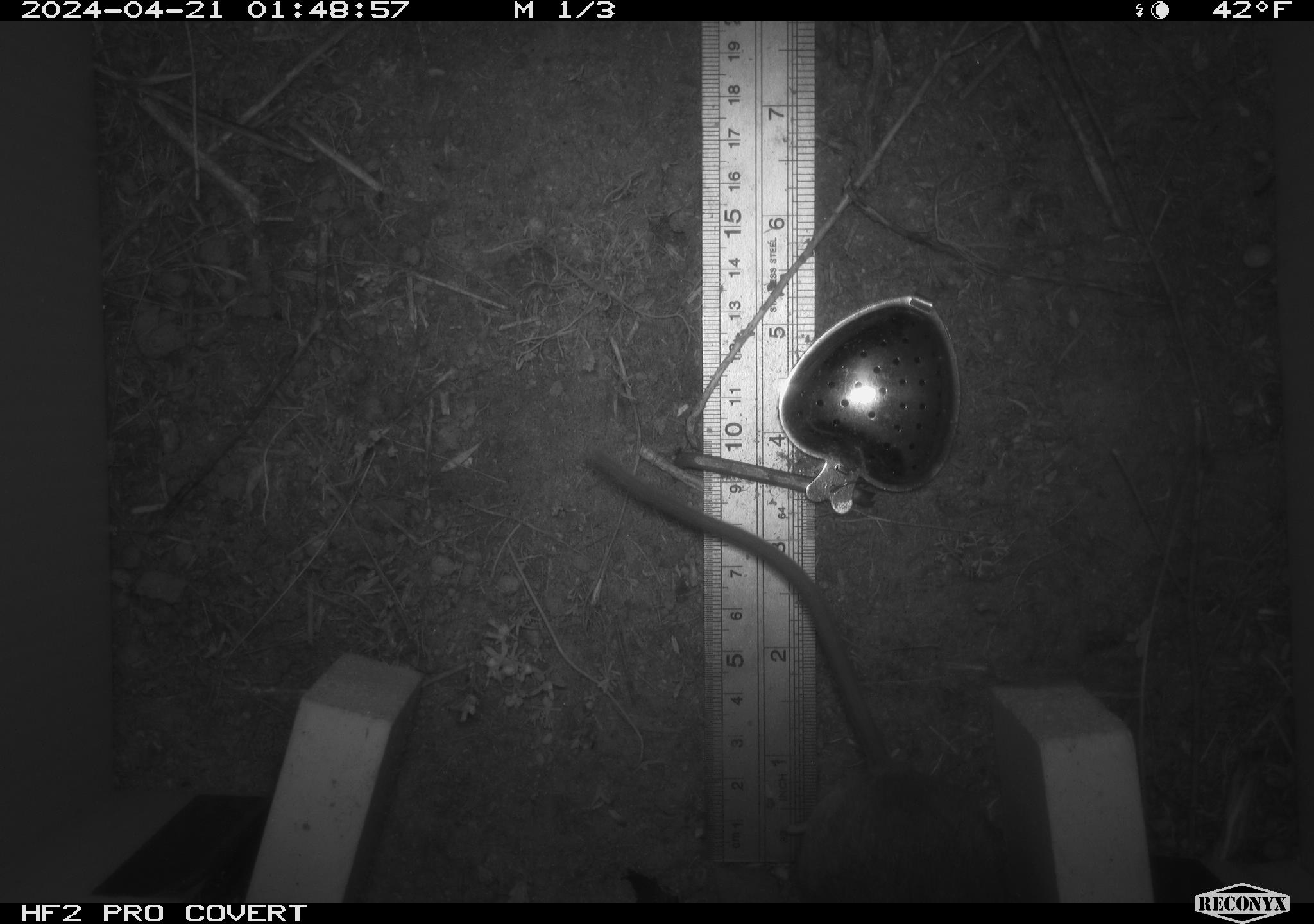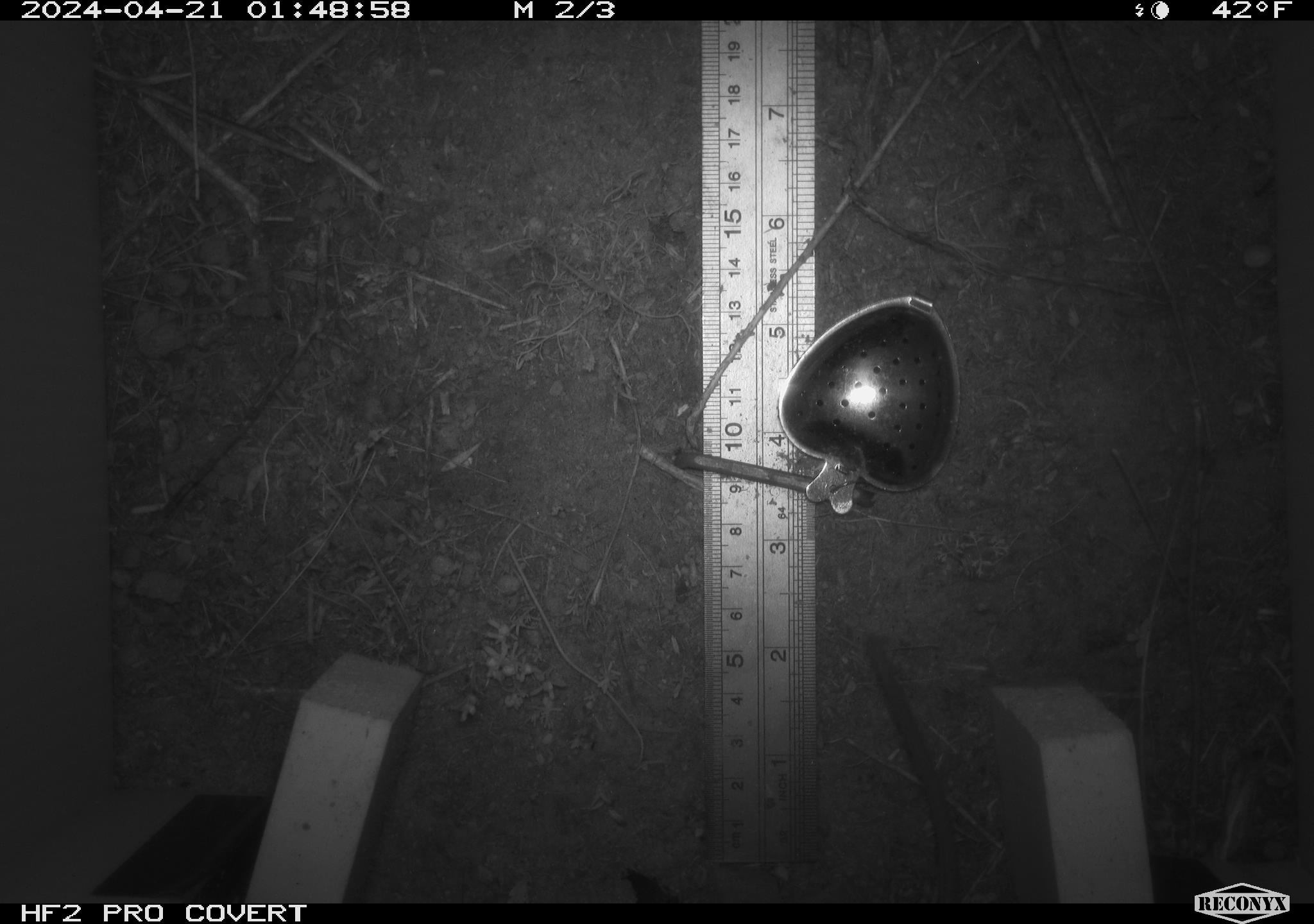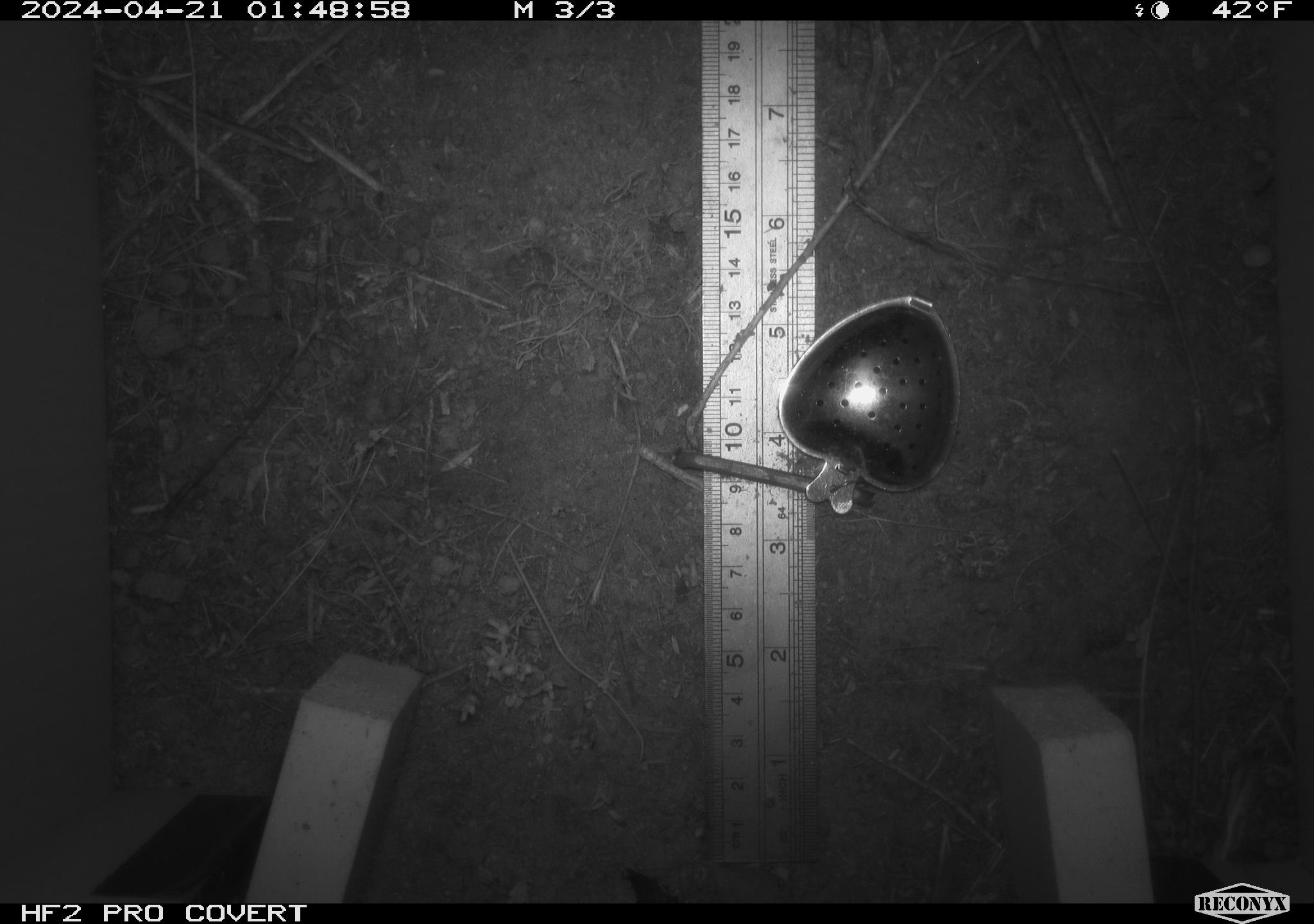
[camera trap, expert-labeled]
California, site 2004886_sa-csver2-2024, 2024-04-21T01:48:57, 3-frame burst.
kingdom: Animalia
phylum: Chordata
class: Mammalia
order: Rodentia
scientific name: Rodentia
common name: rodent